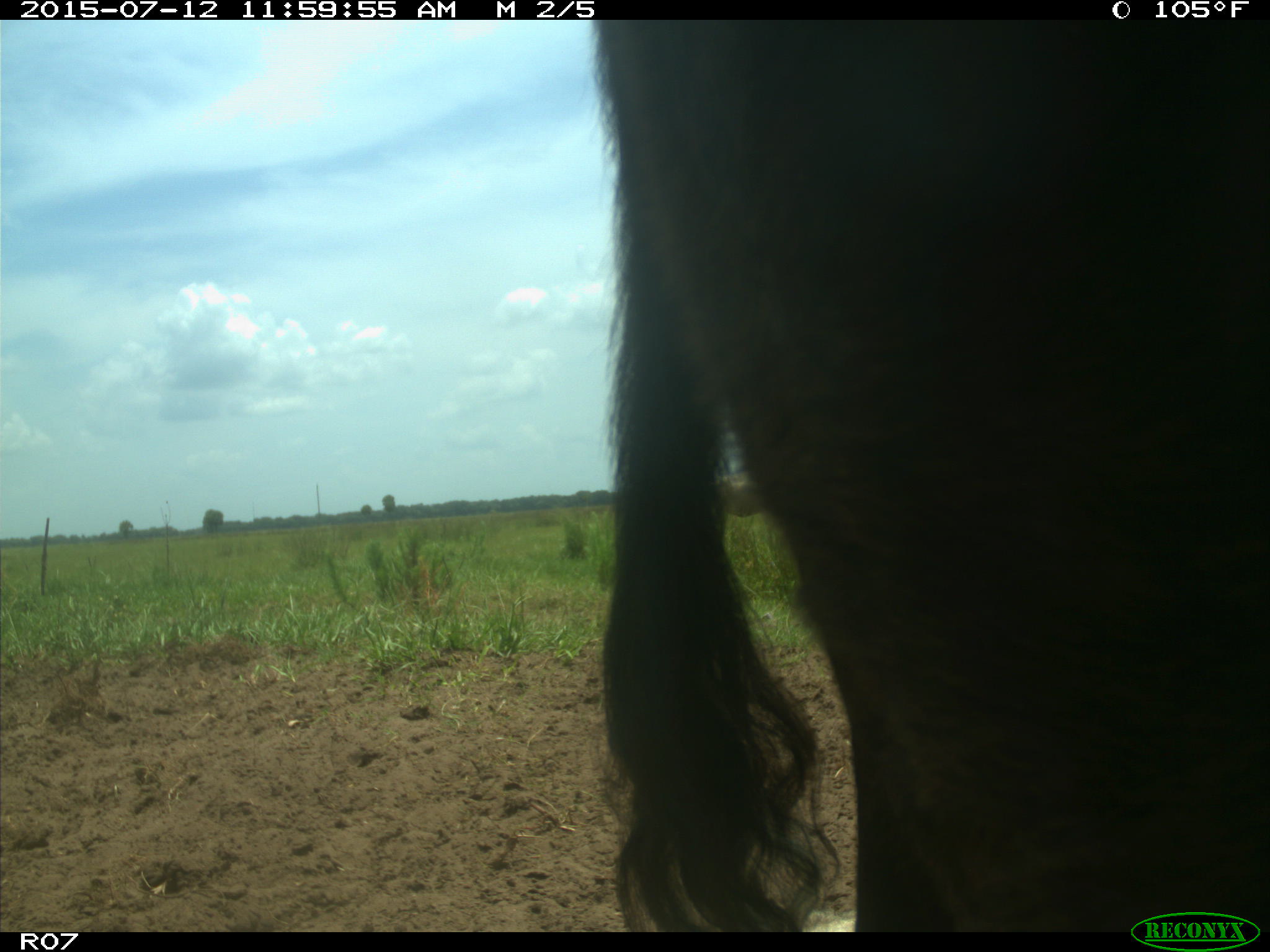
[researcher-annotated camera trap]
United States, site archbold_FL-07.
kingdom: Animalia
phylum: Chordata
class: Mammalia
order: Artiodactyla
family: Bovidae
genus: Bos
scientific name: Bos taurus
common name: domestic cow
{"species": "Bos taurus (domestic cow)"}